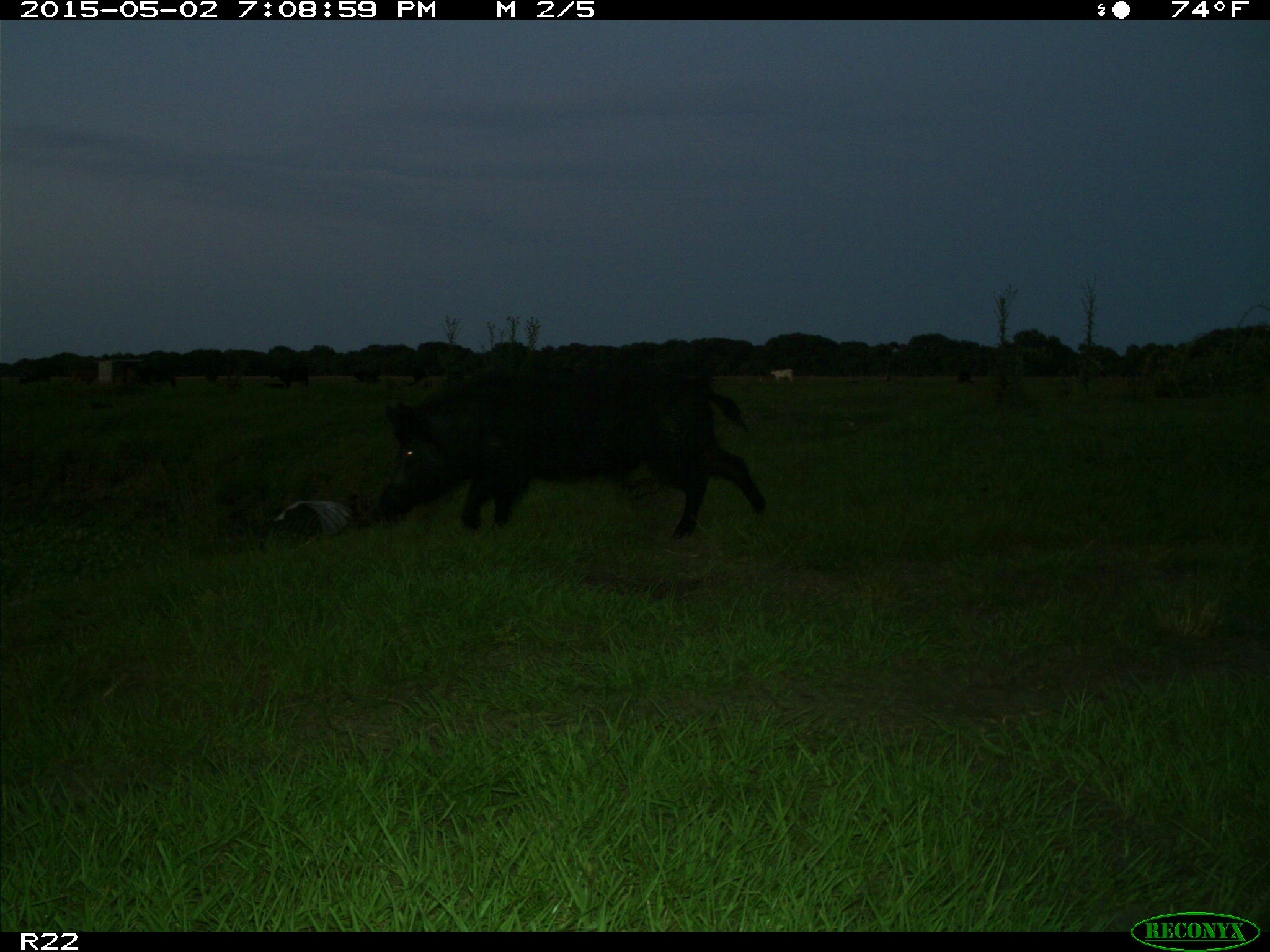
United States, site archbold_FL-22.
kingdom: Animalia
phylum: Chordata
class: Mammalia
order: Artiodactyla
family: Suidae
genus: Sus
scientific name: Sus scrofa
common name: wild boar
Sus scrofa (wild boar).